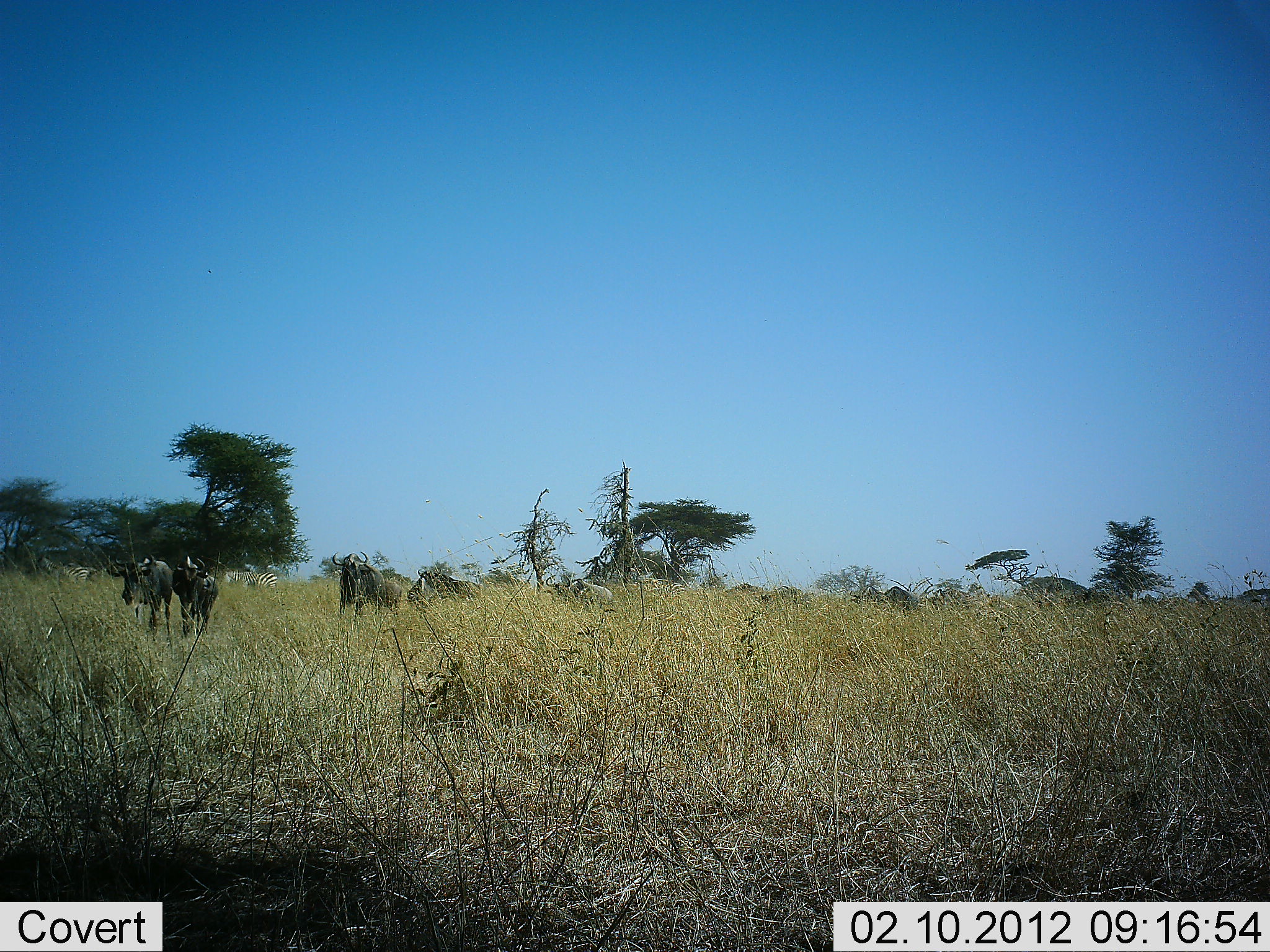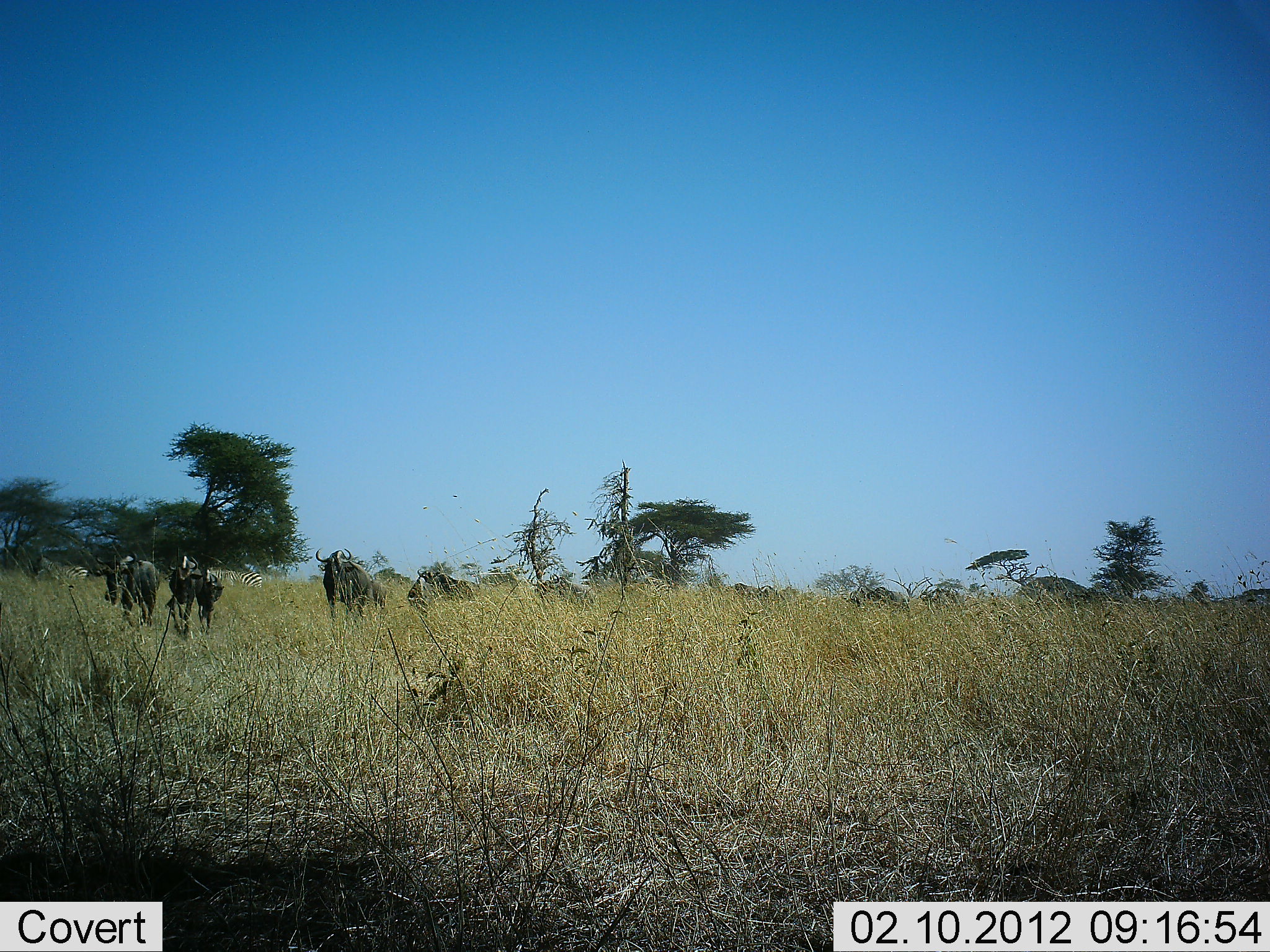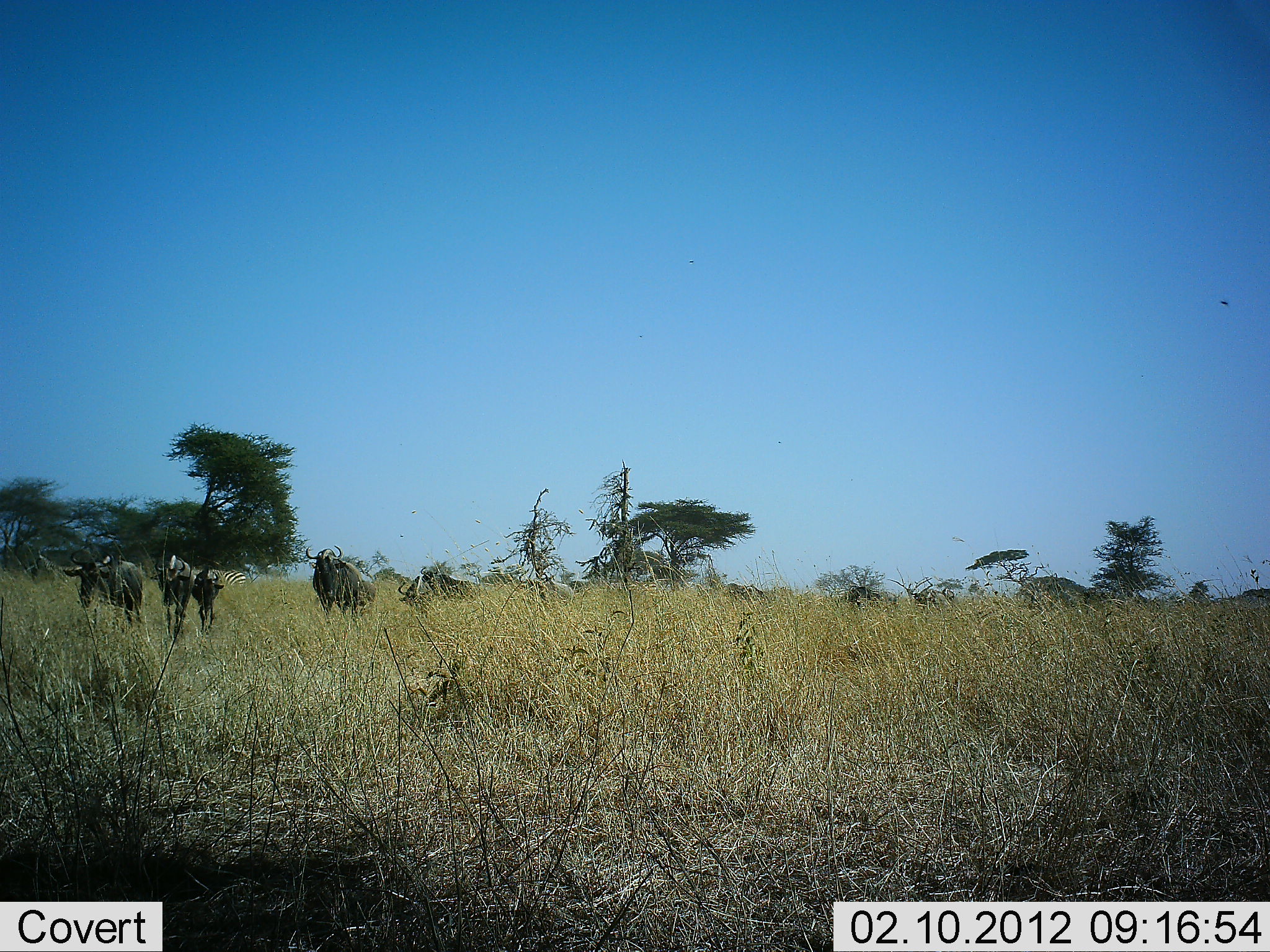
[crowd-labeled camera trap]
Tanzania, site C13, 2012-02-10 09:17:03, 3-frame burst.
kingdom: Animalia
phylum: Chordata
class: Mammalia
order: Artiodactyla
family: Bovidae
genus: Connochaetes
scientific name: Connochaetes taurinus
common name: blue wildebeest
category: wildebeest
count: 11-50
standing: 13%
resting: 0%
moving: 94%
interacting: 3%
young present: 16%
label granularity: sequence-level